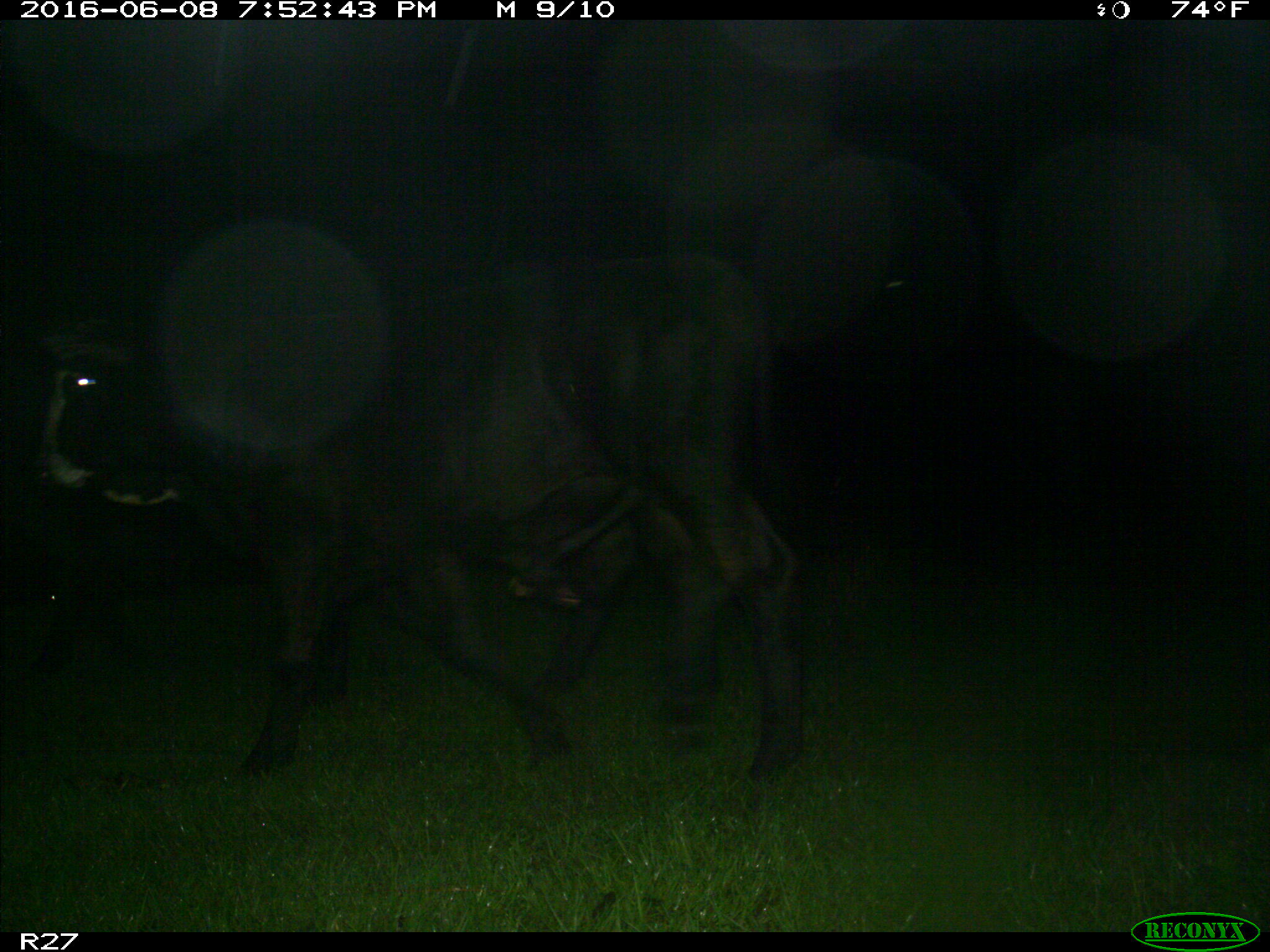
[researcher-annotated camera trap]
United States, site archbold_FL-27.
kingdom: Animalia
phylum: Chordata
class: Mammalia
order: Artiodactyla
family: Bovidae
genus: Bos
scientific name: Bos taurus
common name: domestic cow